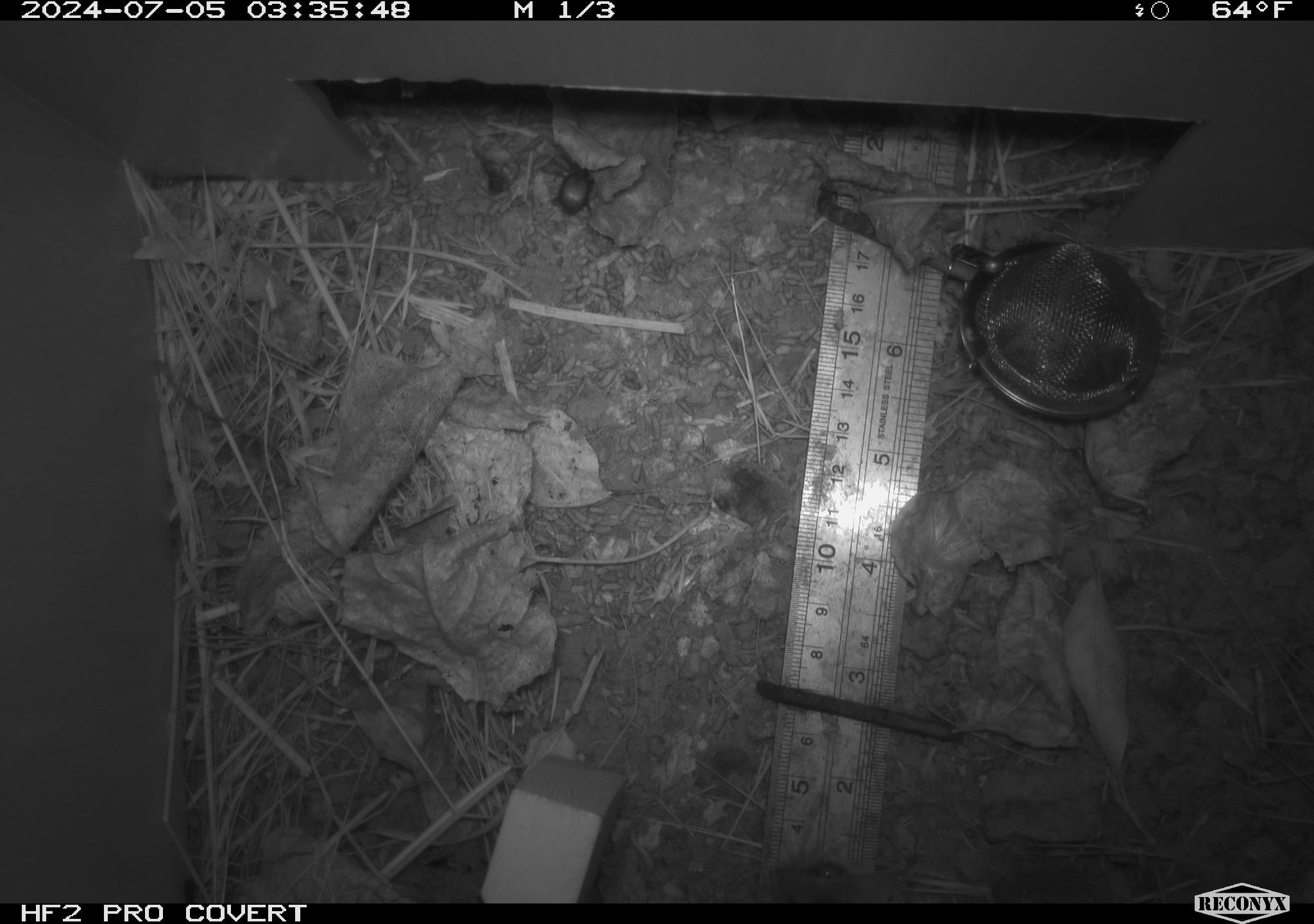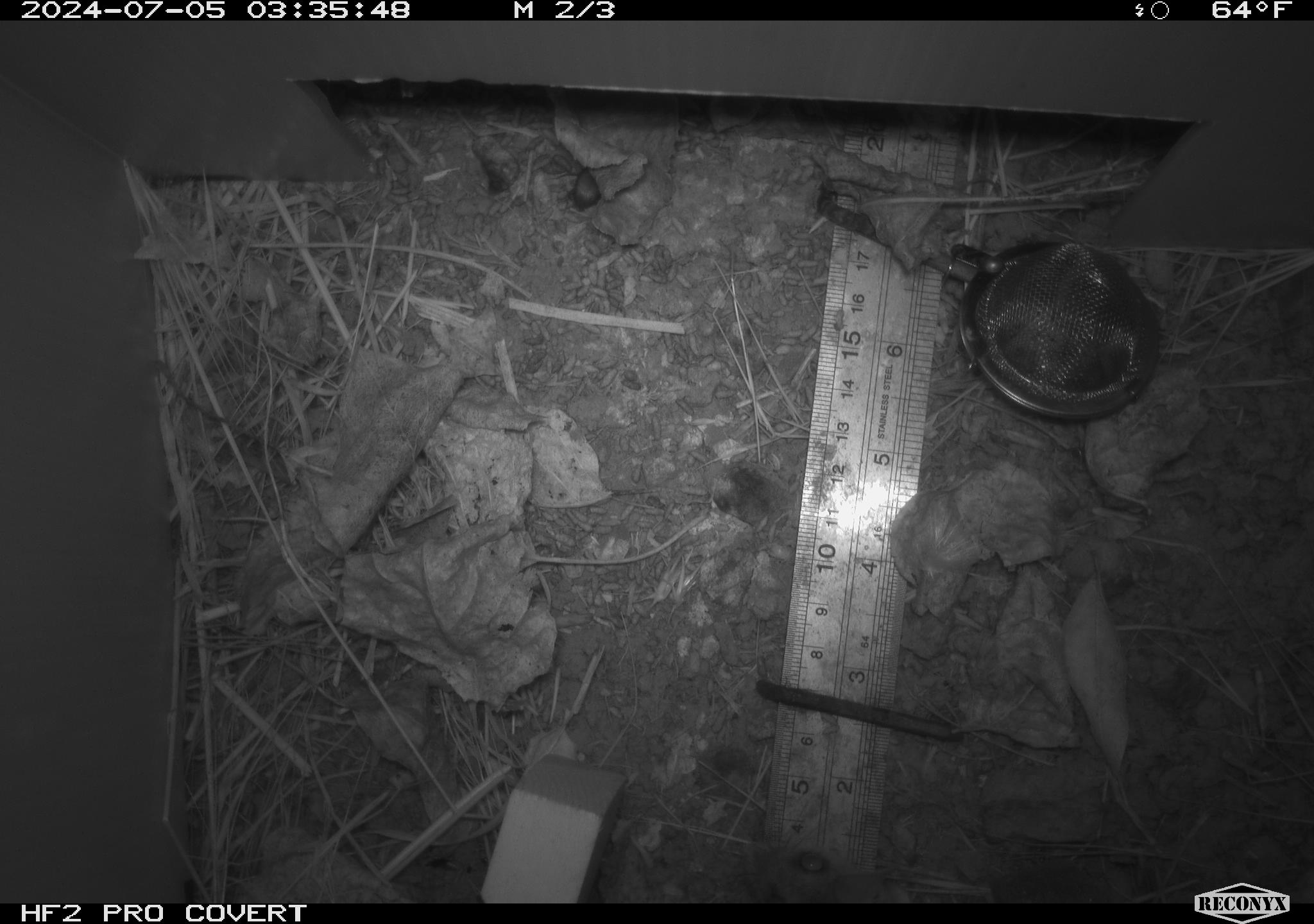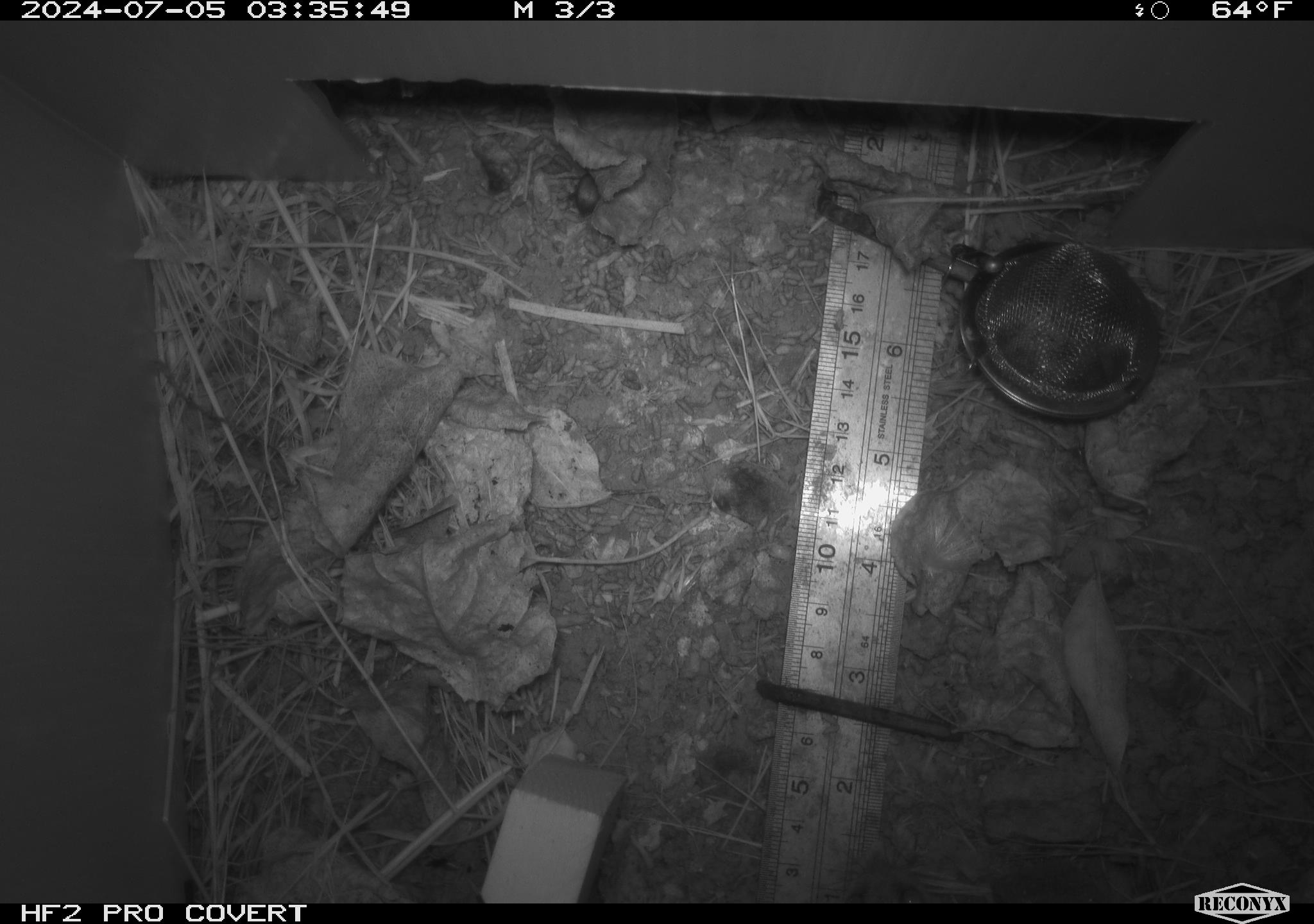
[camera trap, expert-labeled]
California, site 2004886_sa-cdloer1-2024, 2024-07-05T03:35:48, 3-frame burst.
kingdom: Animalia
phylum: Chordata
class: Mammalia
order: Rodentia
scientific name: Rodentia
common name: mouse species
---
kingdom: Animalia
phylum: Arthropoda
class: Insecta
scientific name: Insecta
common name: insect